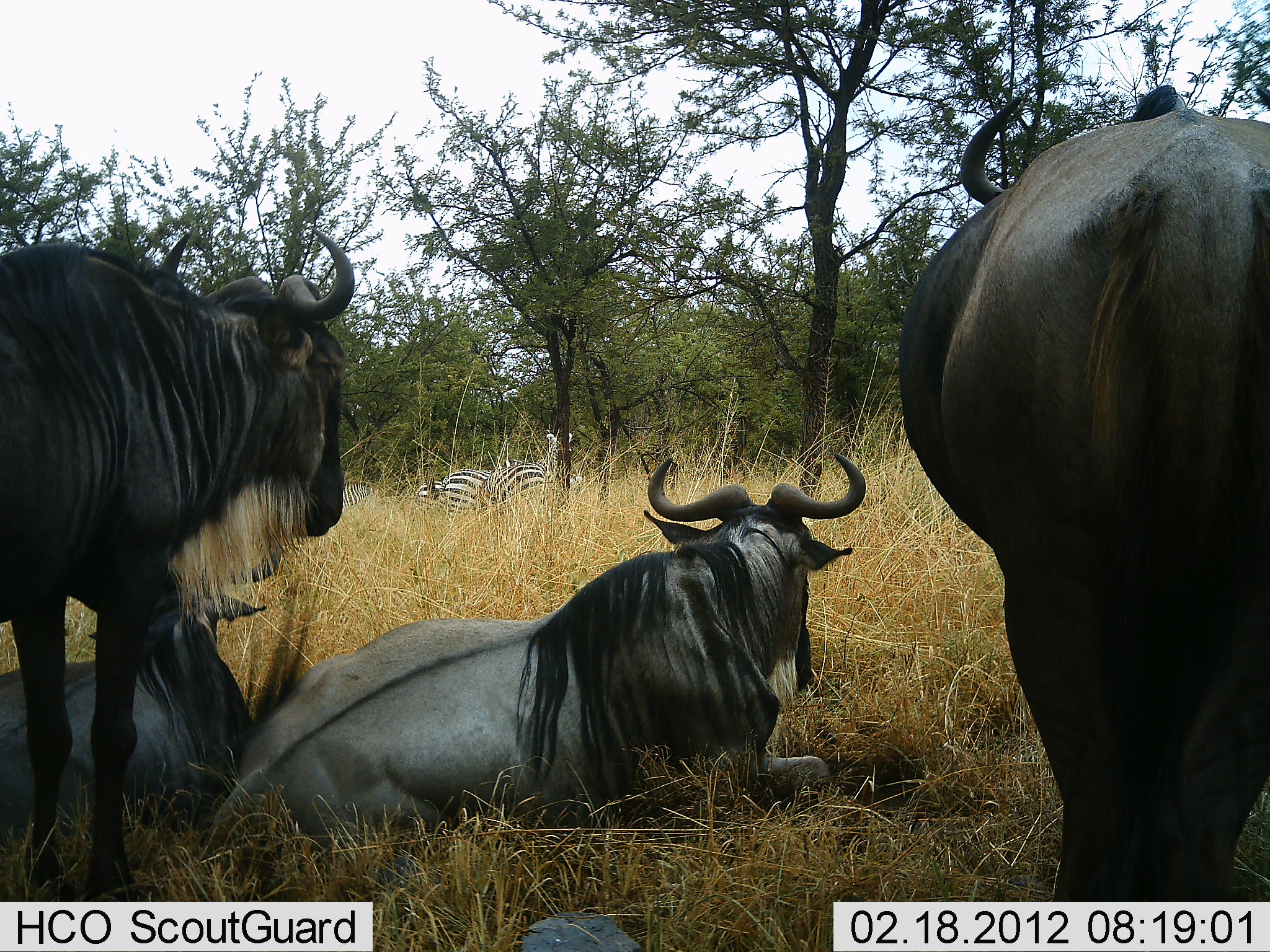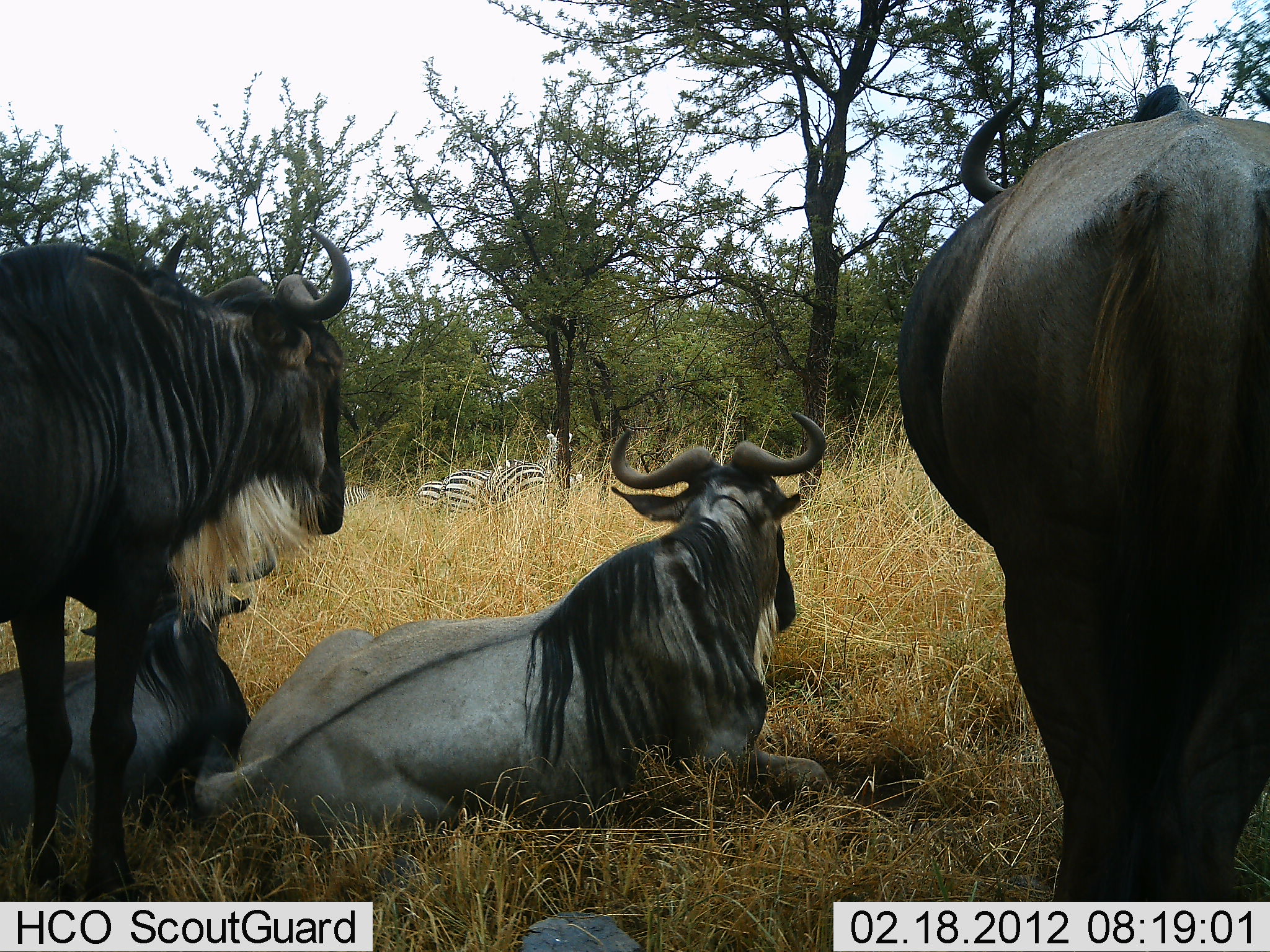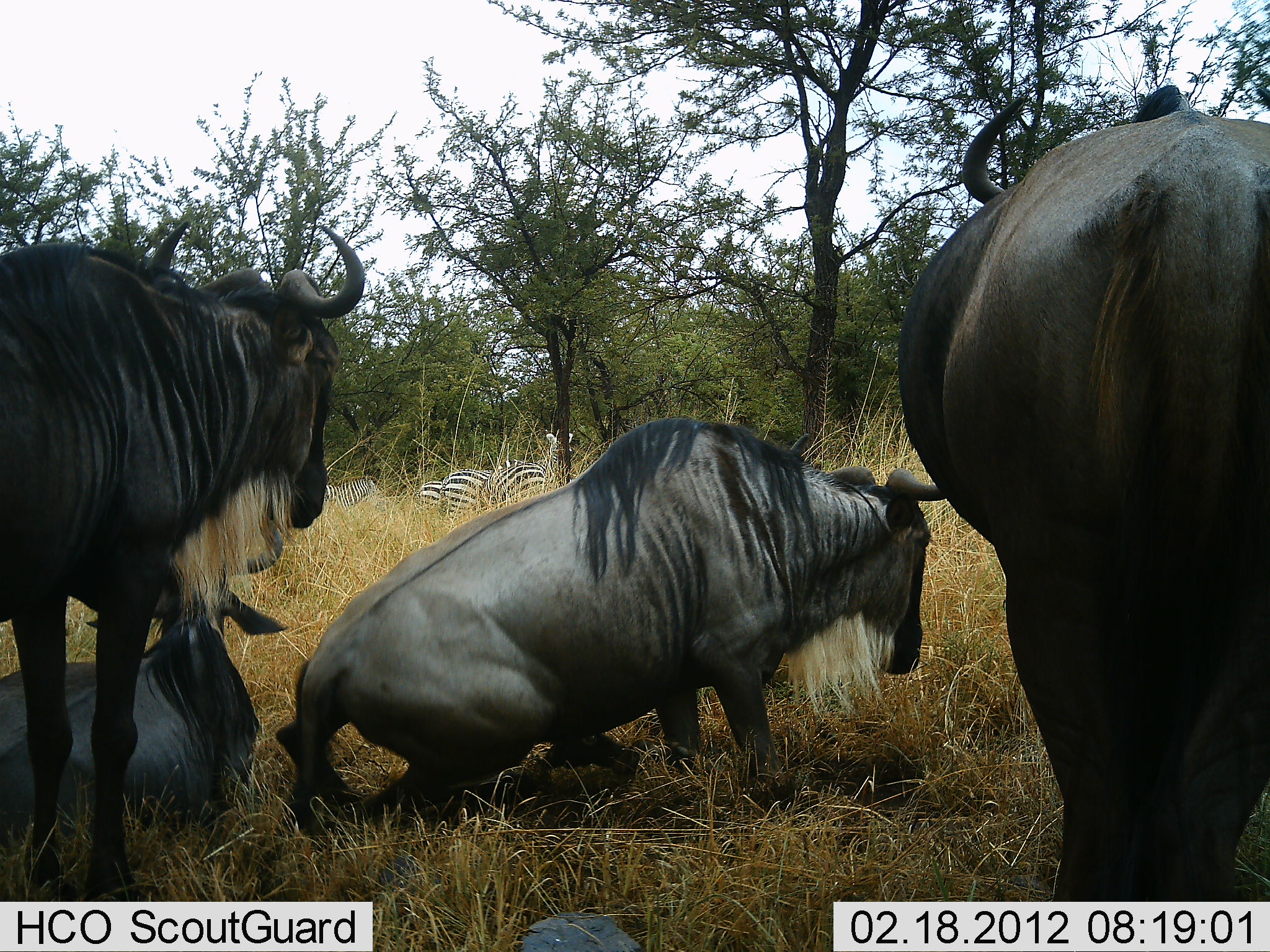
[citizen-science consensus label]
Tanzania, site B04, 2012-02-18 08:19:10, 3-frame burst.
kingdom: Animalia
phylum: Chordata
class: Mammalia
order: Artiodactyla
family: Bovidae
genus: Connochaetes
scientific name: Connochaetes taurinus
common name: blue wildebeest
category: wildebeest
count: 4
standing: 77%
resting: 95%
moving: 14%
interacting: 0%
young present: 5%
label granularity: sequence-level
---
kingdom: Animalia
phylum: Chordata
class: Mammalia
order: Perissodactyla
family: Equidae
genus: Equus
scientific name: Equus quagga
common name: plains zebra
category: zebra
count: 3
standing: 57%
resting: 24%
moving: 10%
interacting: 0%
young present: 0%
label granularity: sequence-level